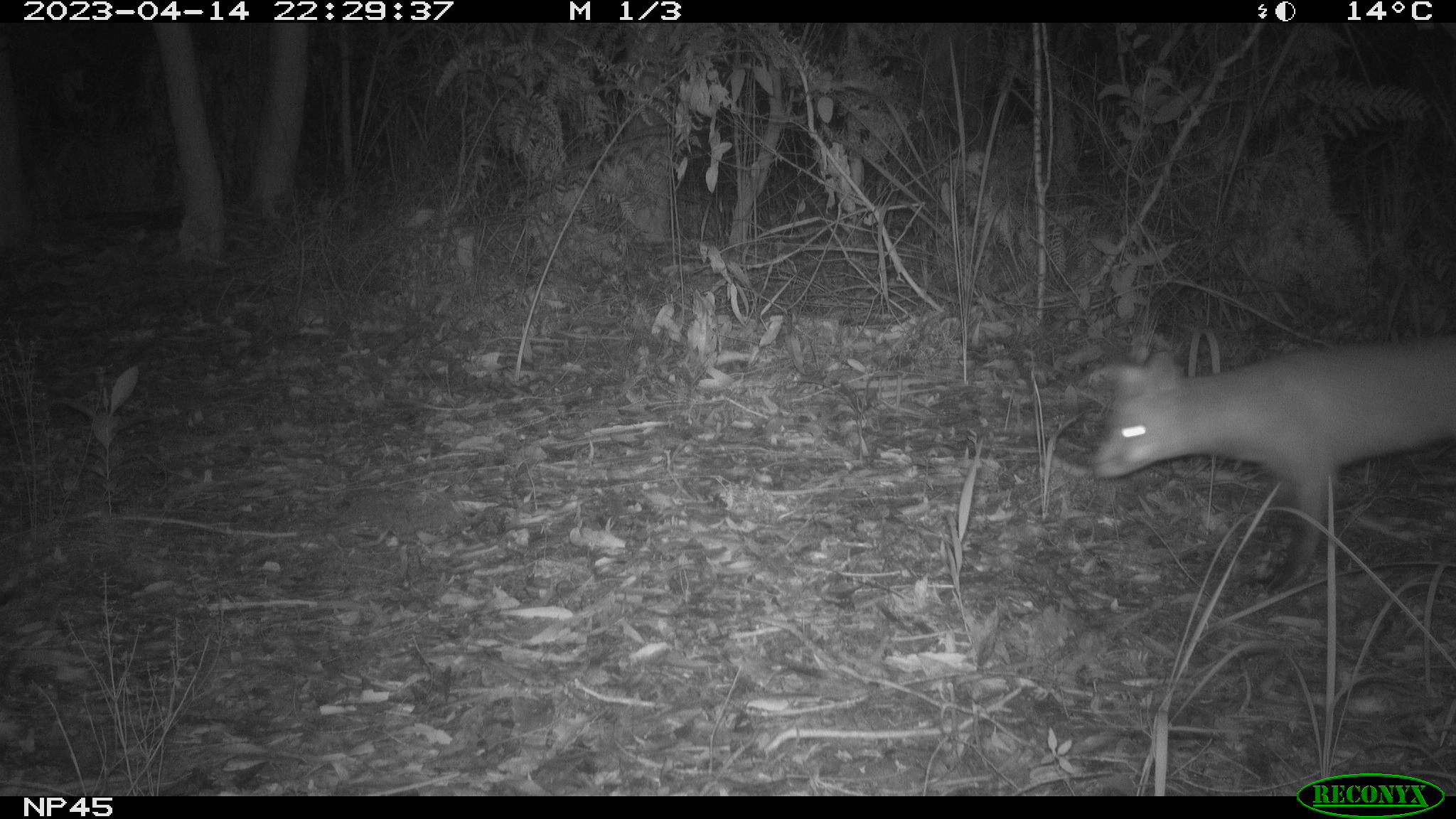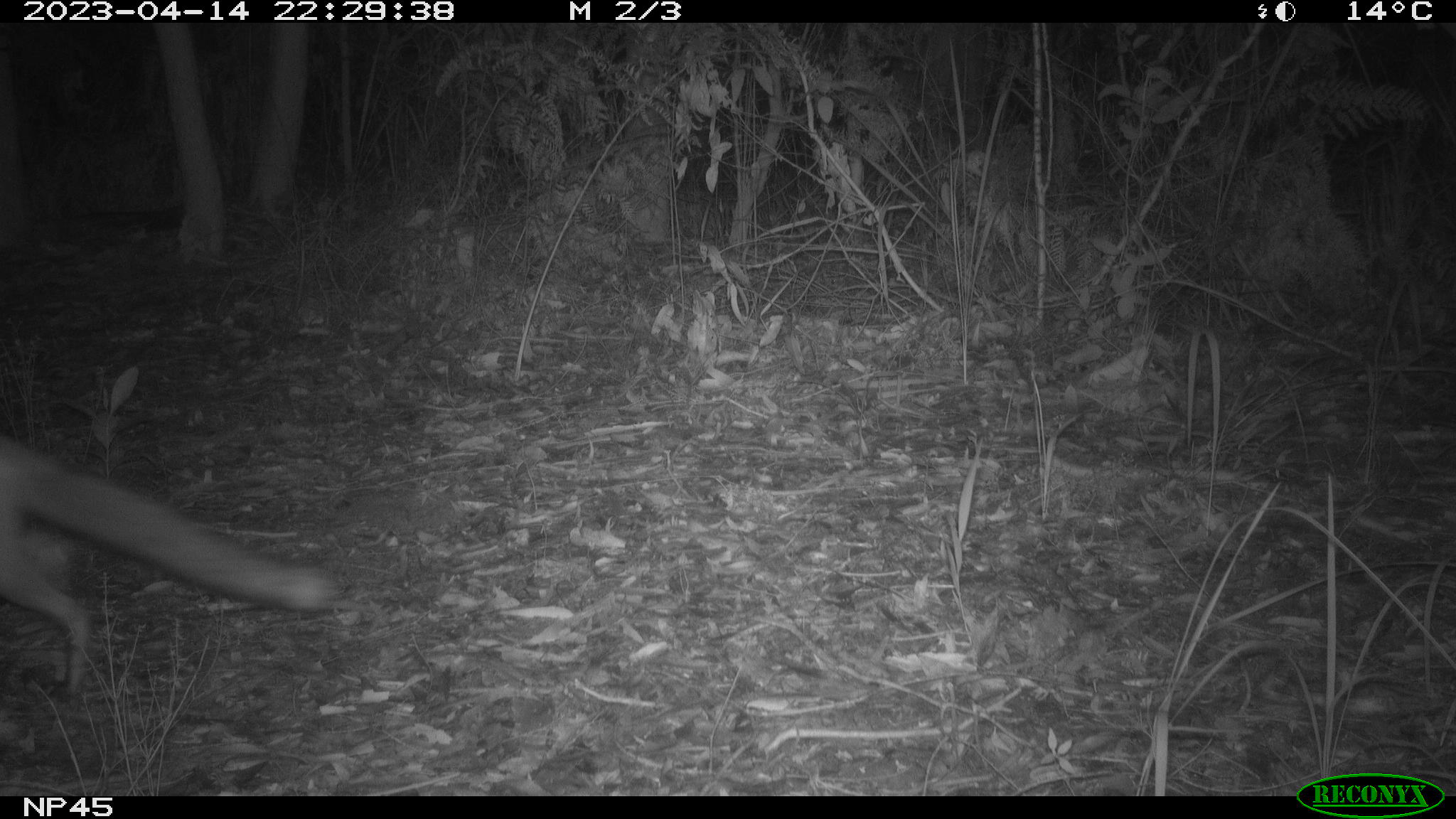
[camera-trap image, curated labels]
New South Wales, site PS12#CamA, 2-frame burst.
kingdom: Animalia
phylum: Chordata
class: Mammalia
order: Carnivora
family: Canidae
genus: Vulpes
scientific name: Vulpes vulpes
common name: red fox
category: fox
Fox (red fox) (Vulpes vulpes).